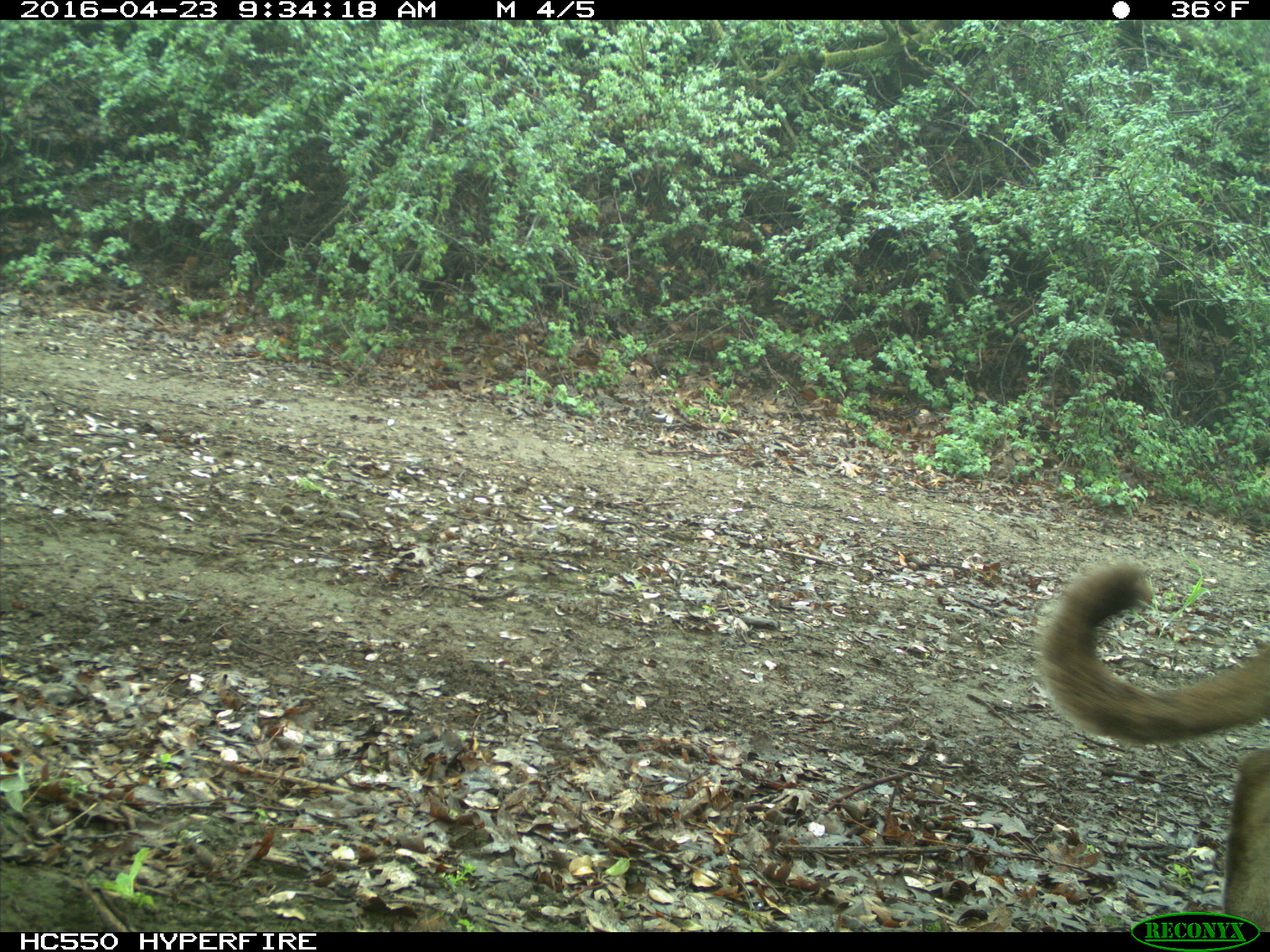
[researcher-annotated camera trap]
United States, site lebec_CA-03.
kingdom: Animalia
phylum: Chordata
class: Mammalia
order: Carnivora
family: Felidae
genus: Puma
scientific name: Puma concolor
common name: mountain lion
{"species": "Puma concolor (mountain lion)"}